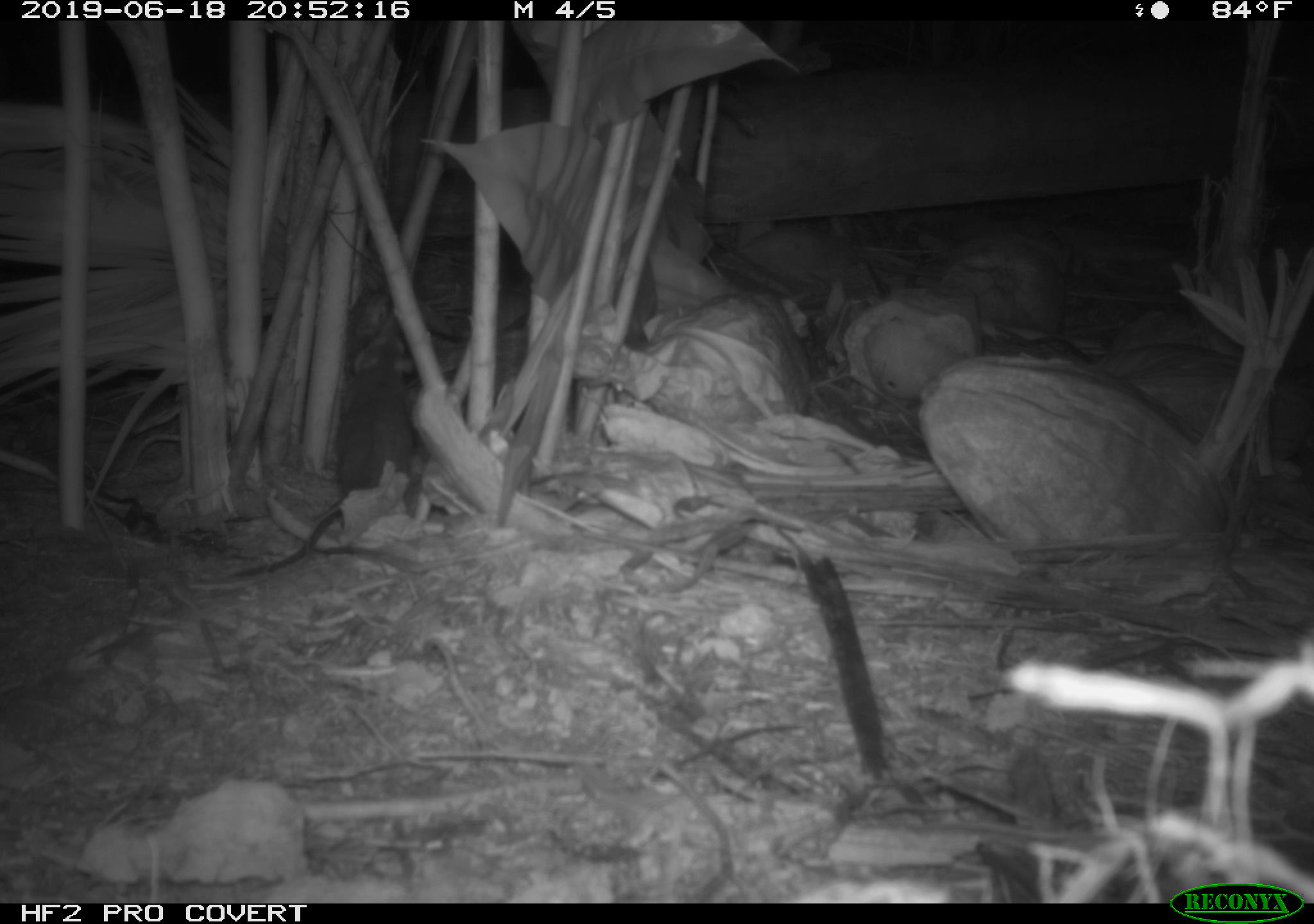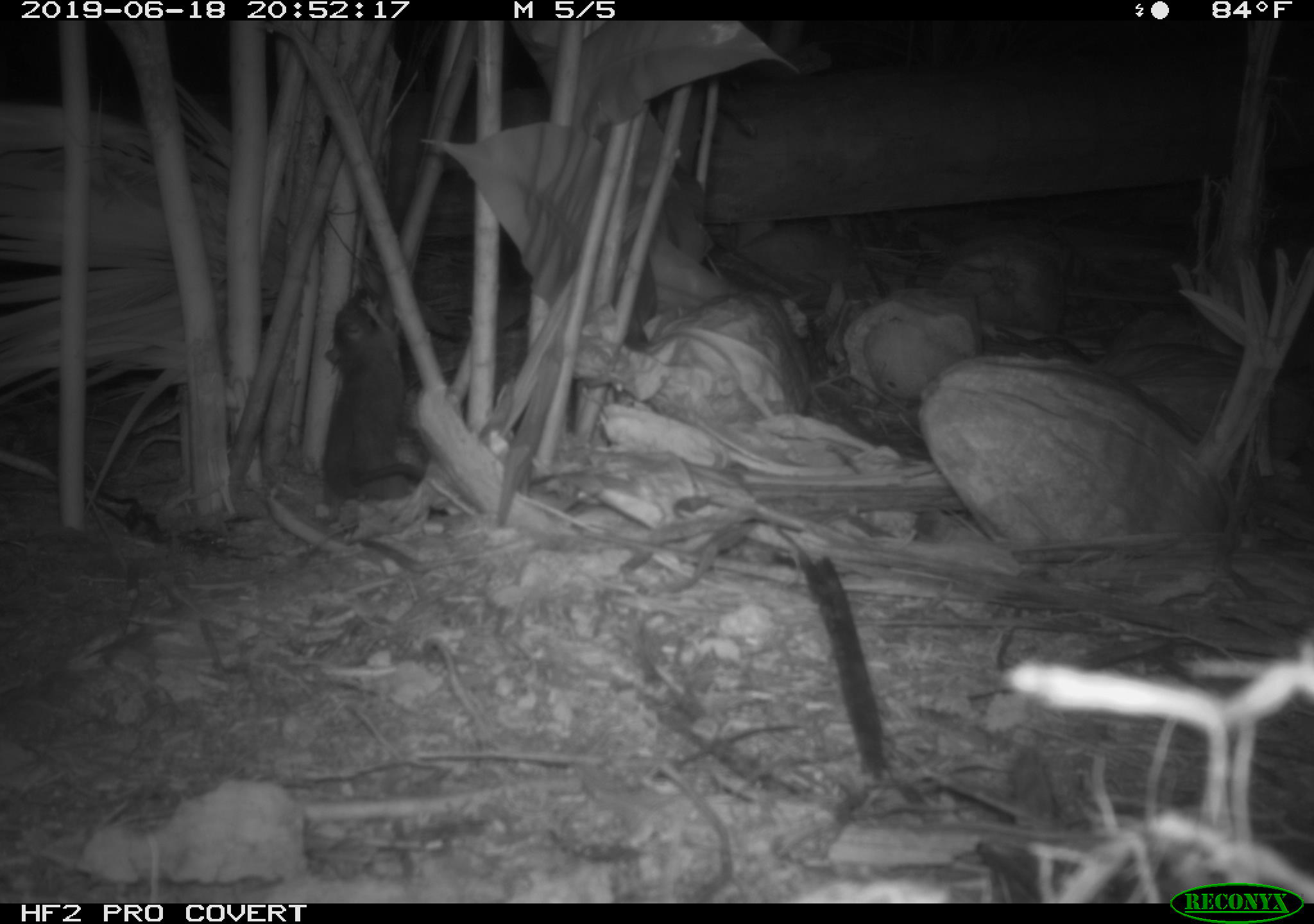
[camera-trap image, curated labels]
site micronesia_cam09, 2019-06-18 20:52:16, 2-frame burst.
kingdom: Animalia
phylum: Chordata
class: Mammalia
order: Rodentia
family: Muridae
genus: Rattus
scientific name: Rattus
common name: rat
Rat (Rattus).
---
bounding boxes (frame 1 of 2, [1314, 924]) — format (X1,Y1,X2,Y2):
rat: (266,366,427,567)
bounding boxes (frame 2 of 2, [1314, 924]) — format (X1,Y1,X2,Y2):
rat: (318,284,420,499)